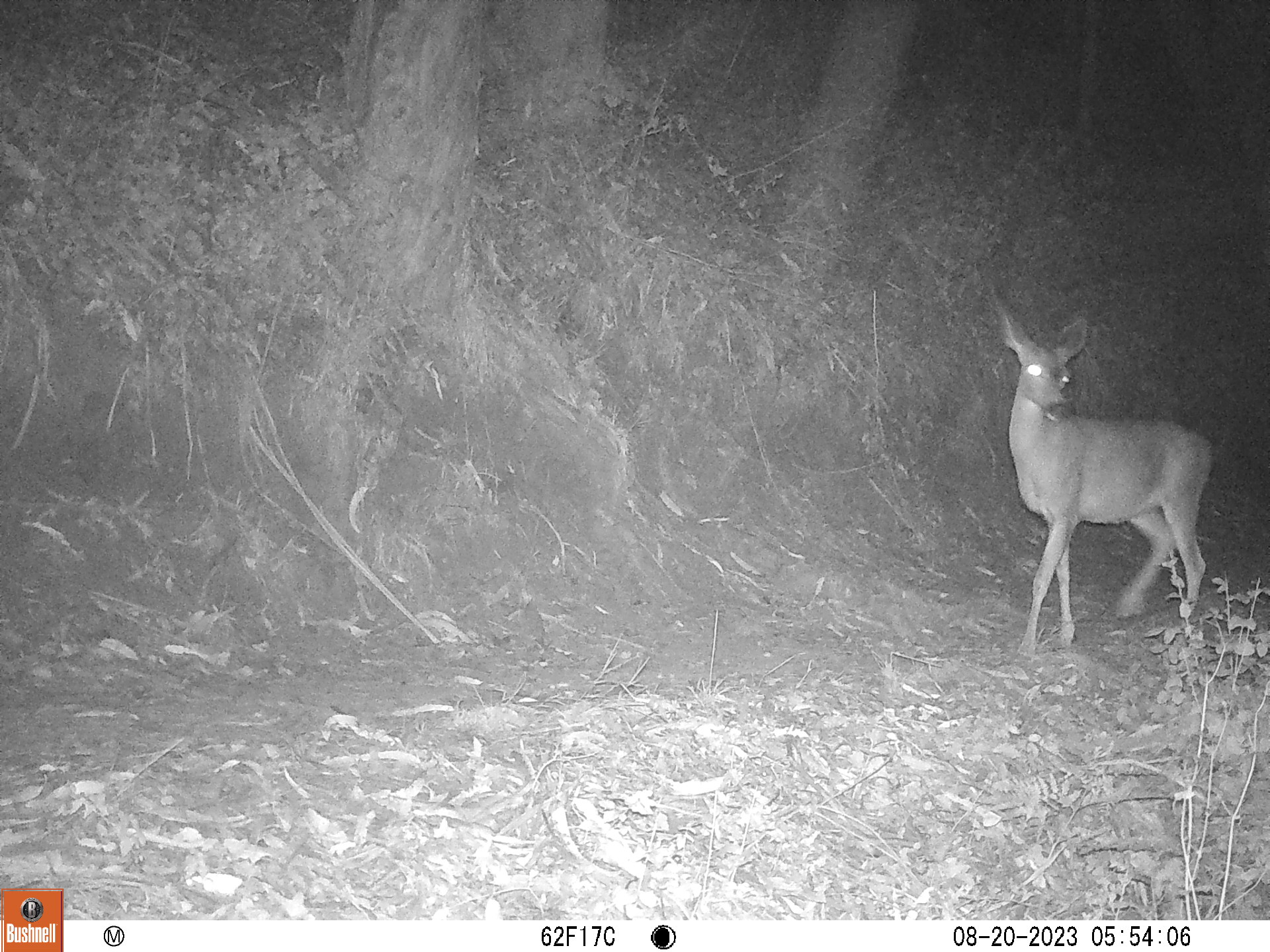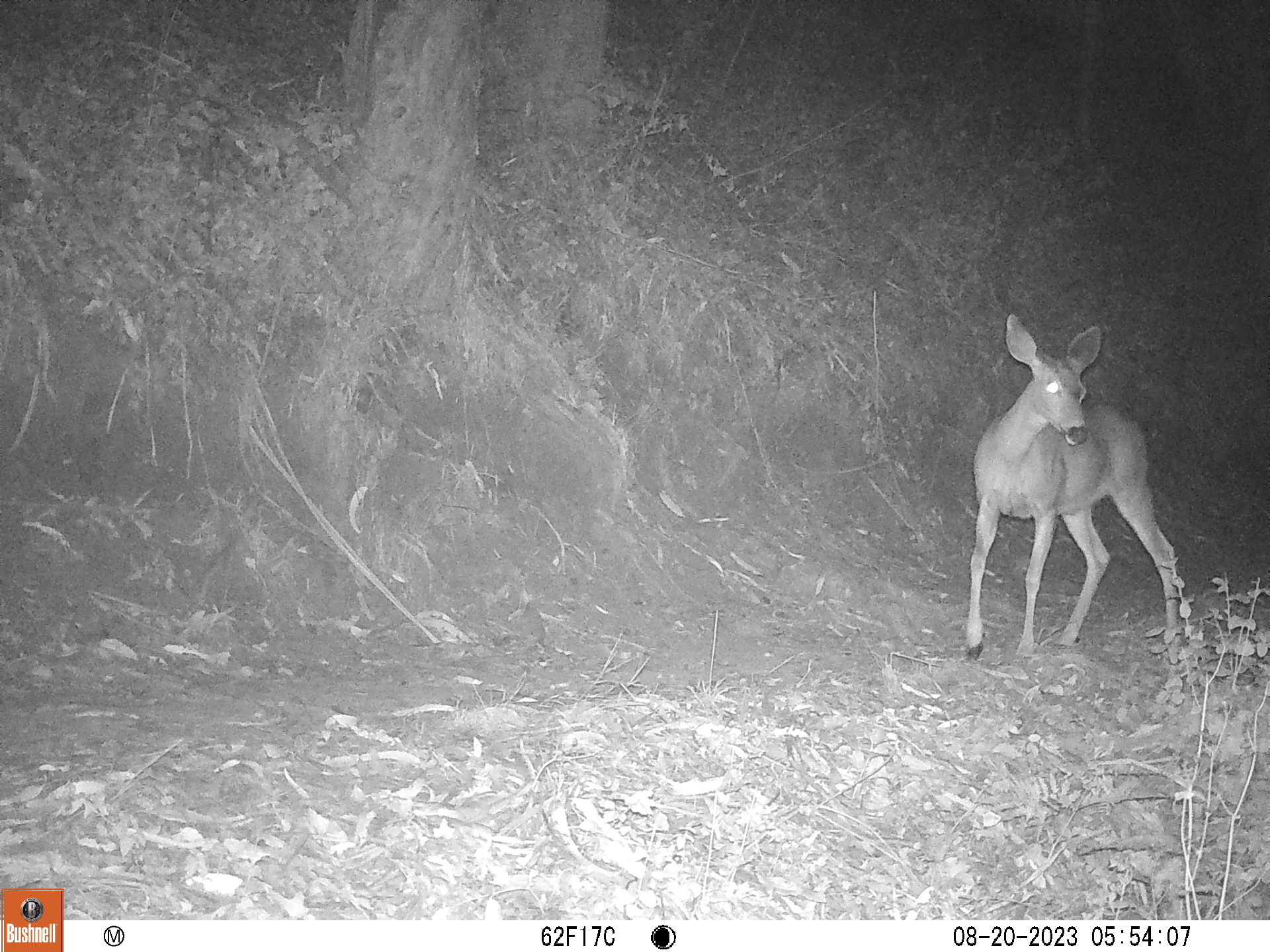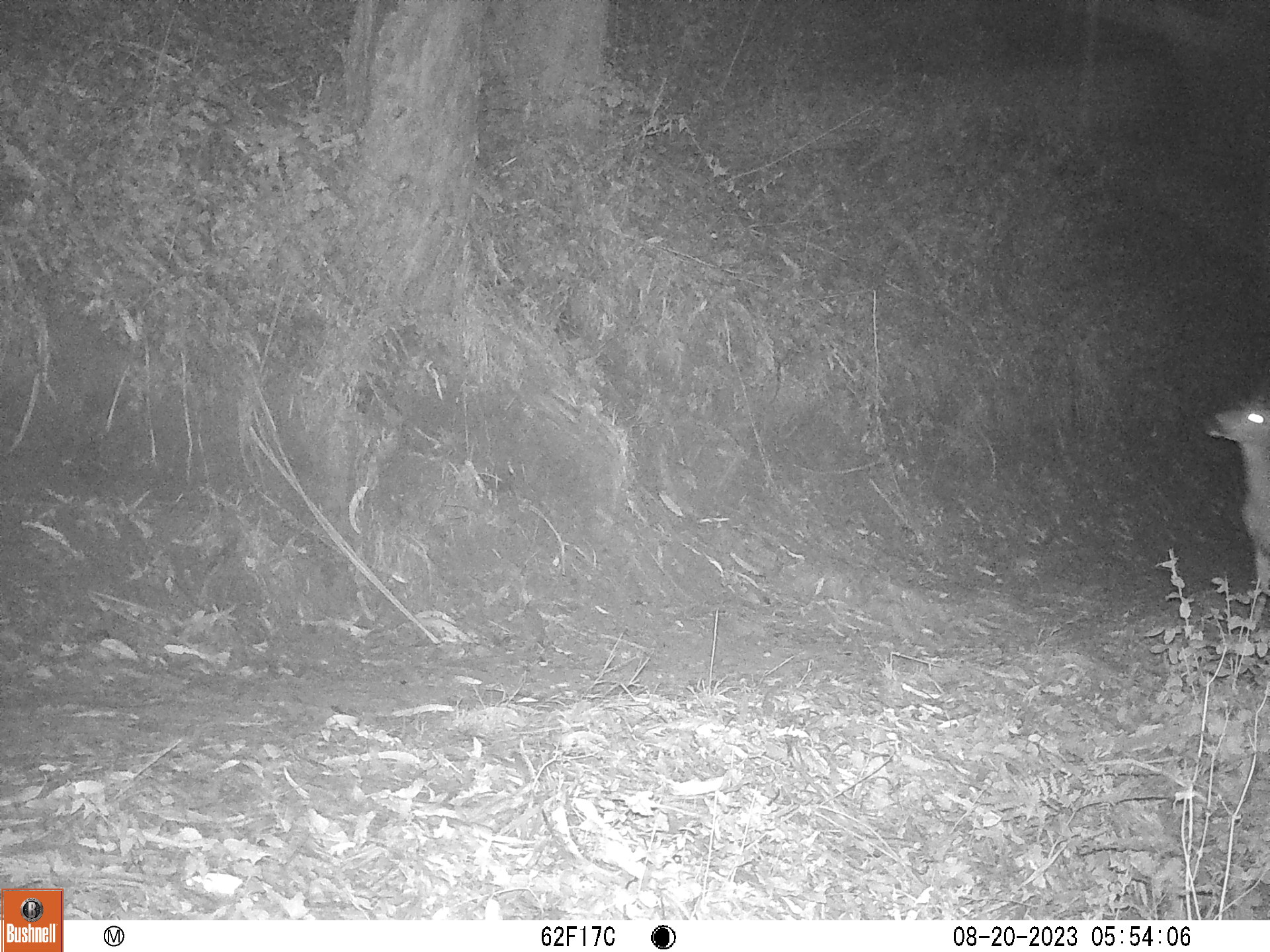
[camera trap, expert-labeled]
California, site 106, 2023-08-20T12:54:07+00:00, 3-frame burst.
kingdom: Animalia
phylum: Chordata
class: Mammalia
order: Artiodactyla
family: Cervidae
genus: Odocoileus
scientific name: Odocoileus hemionus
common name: mule deer